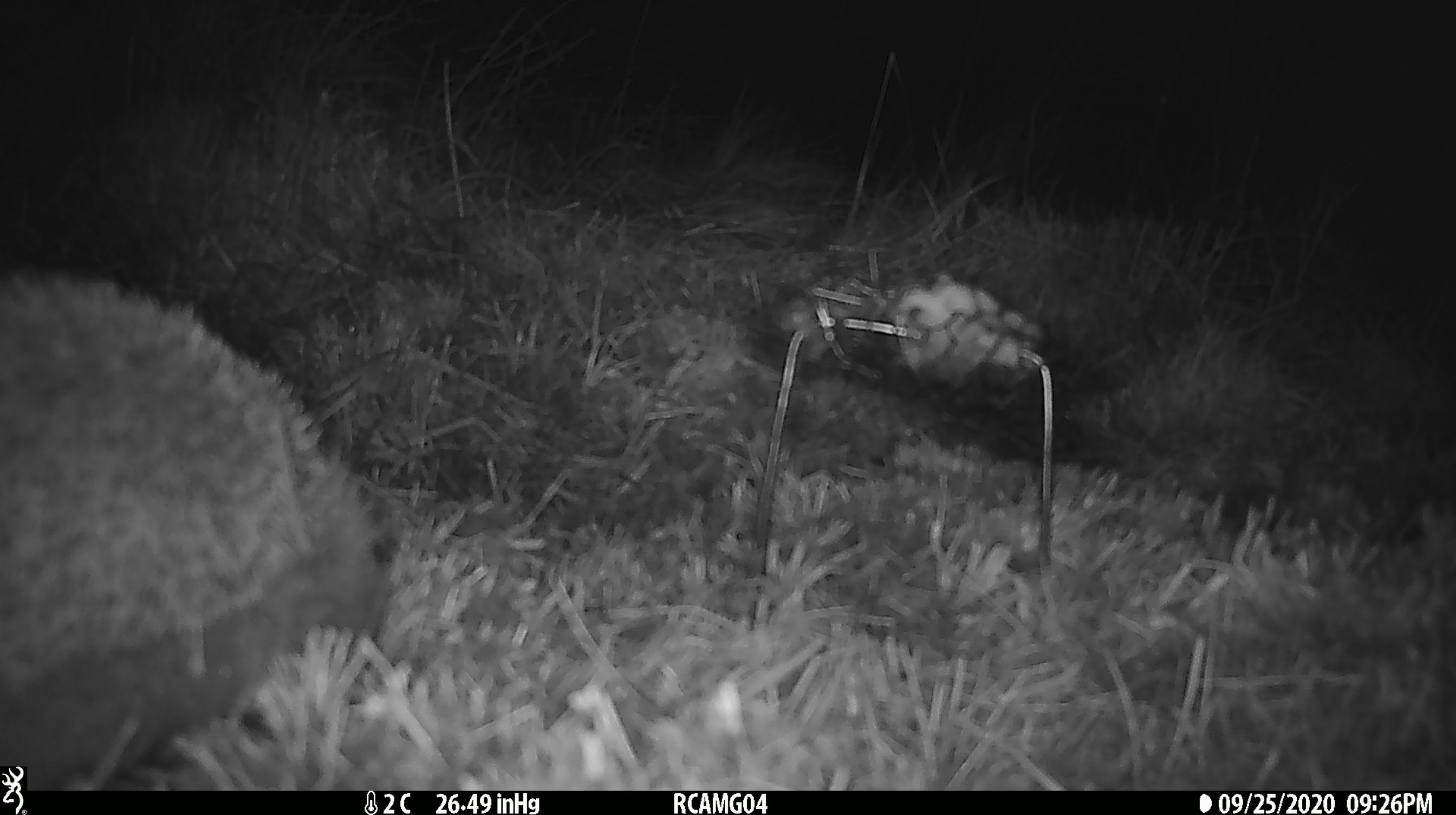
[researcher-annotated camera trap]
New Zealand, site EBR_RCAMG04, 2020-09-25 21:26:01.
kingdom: Animalia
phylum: Chordata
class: Mammalia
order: Eulipotyphla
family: Erinaceidae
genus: Erinaceus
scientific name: Erinaceus europaeus europaeus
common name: european hedgehog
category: hedgehog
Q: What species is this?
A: Hedgehog (european hedgehog) (Erinaceus europaeus europaeus).